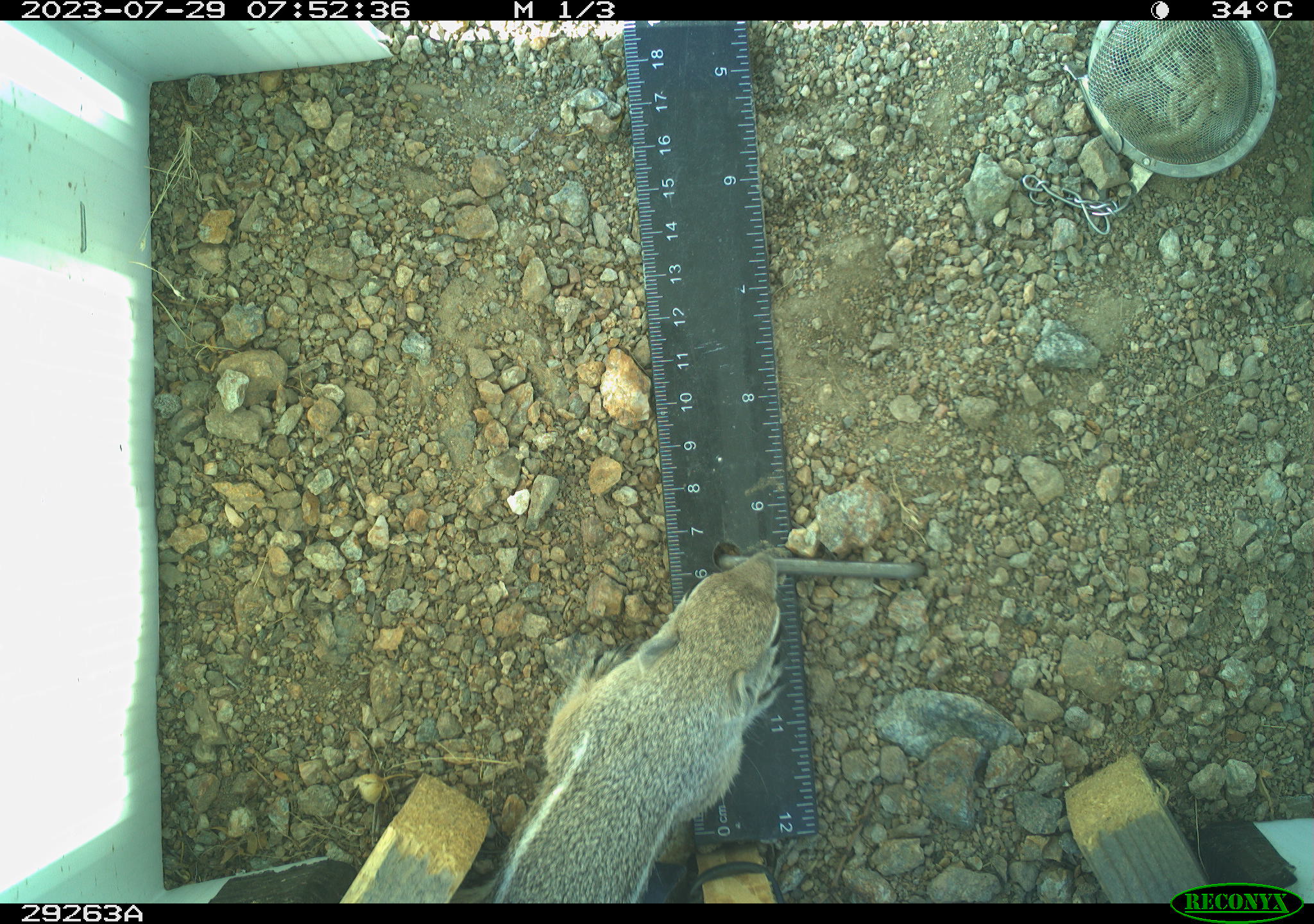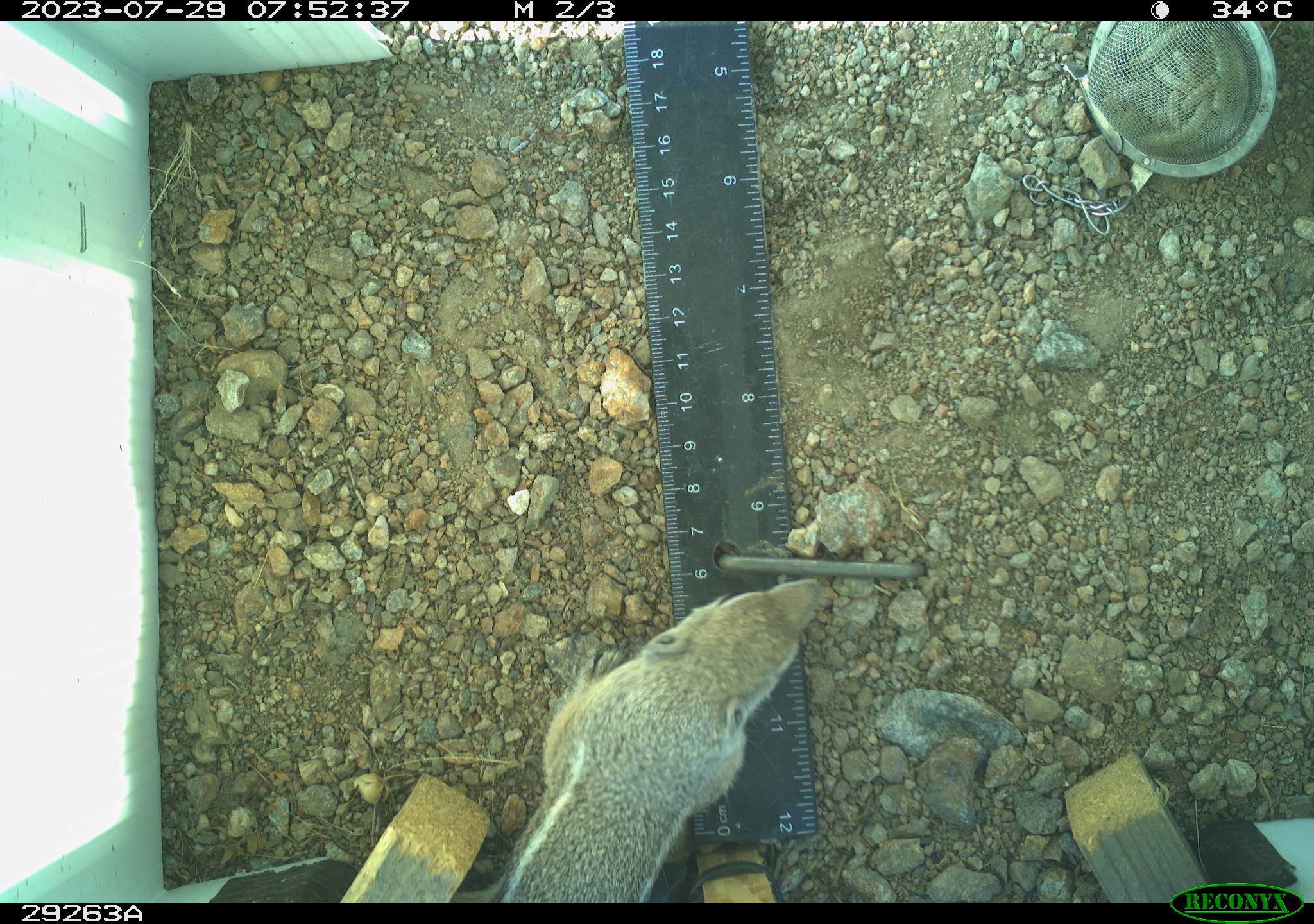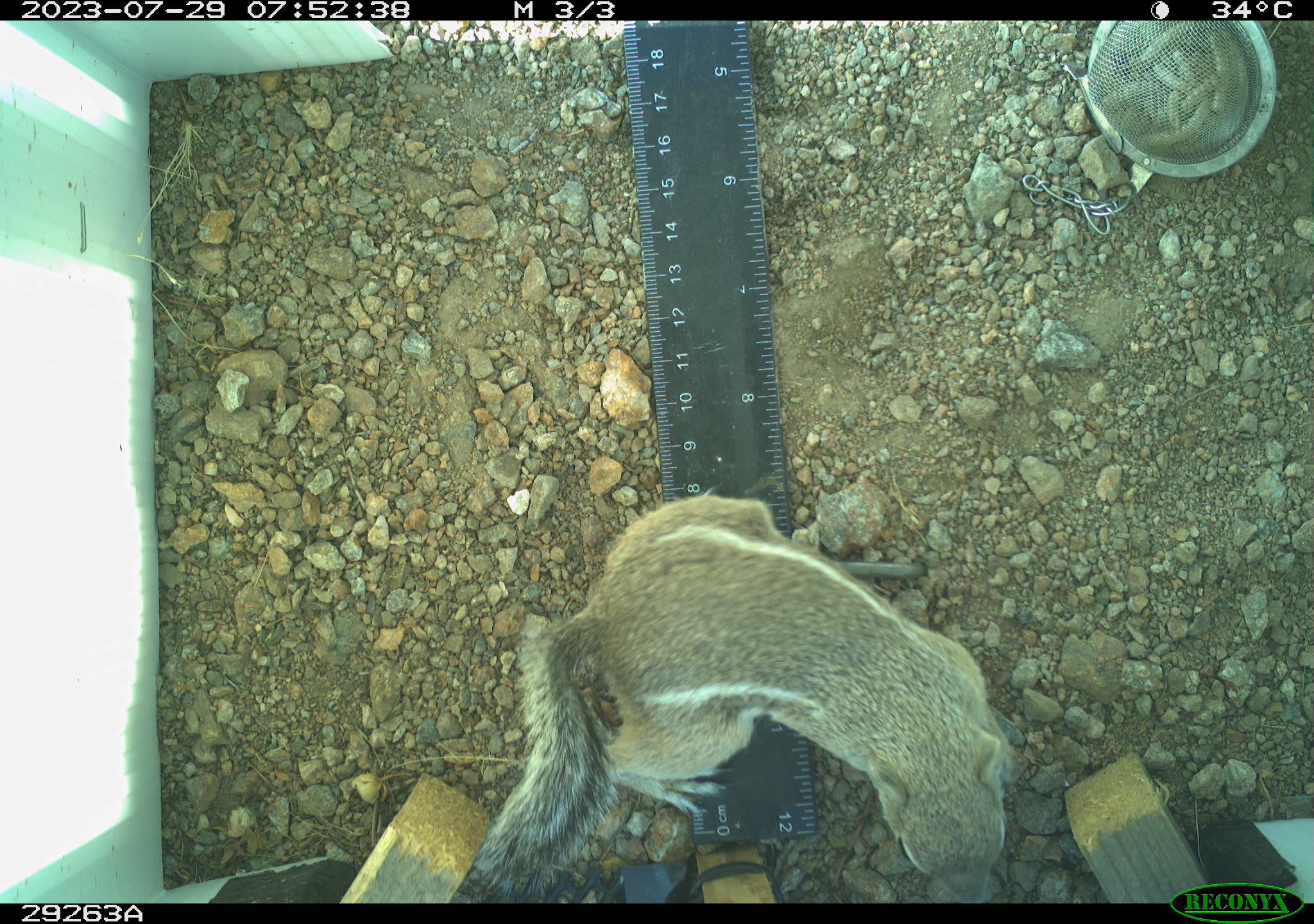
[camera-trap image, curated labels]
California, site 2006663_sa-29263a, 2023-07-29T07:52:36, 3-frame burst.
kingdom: Animalia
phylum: Chordata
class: Mammalia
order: Rodentia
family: Sciuridae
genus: Ammospermophilus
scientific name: Ammospermophilus leucurus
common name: white-tailed antelope squirrel